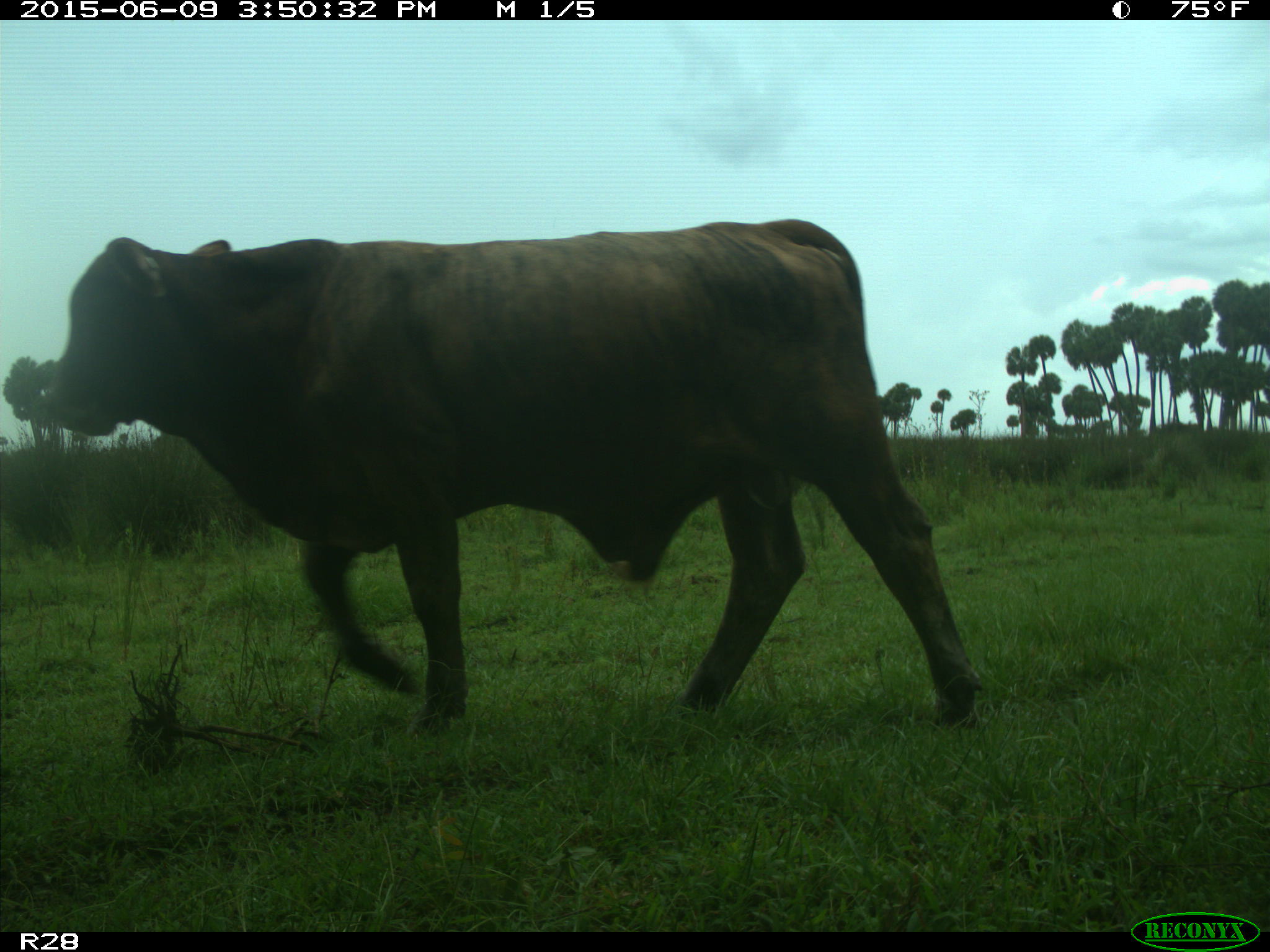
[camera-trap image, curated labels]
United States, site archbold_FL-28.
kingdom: Animalia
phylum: Chordata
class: Mammalia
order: Artiodactyla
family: Bovidae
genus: Bos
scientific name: Bos taurus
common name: domestic cow